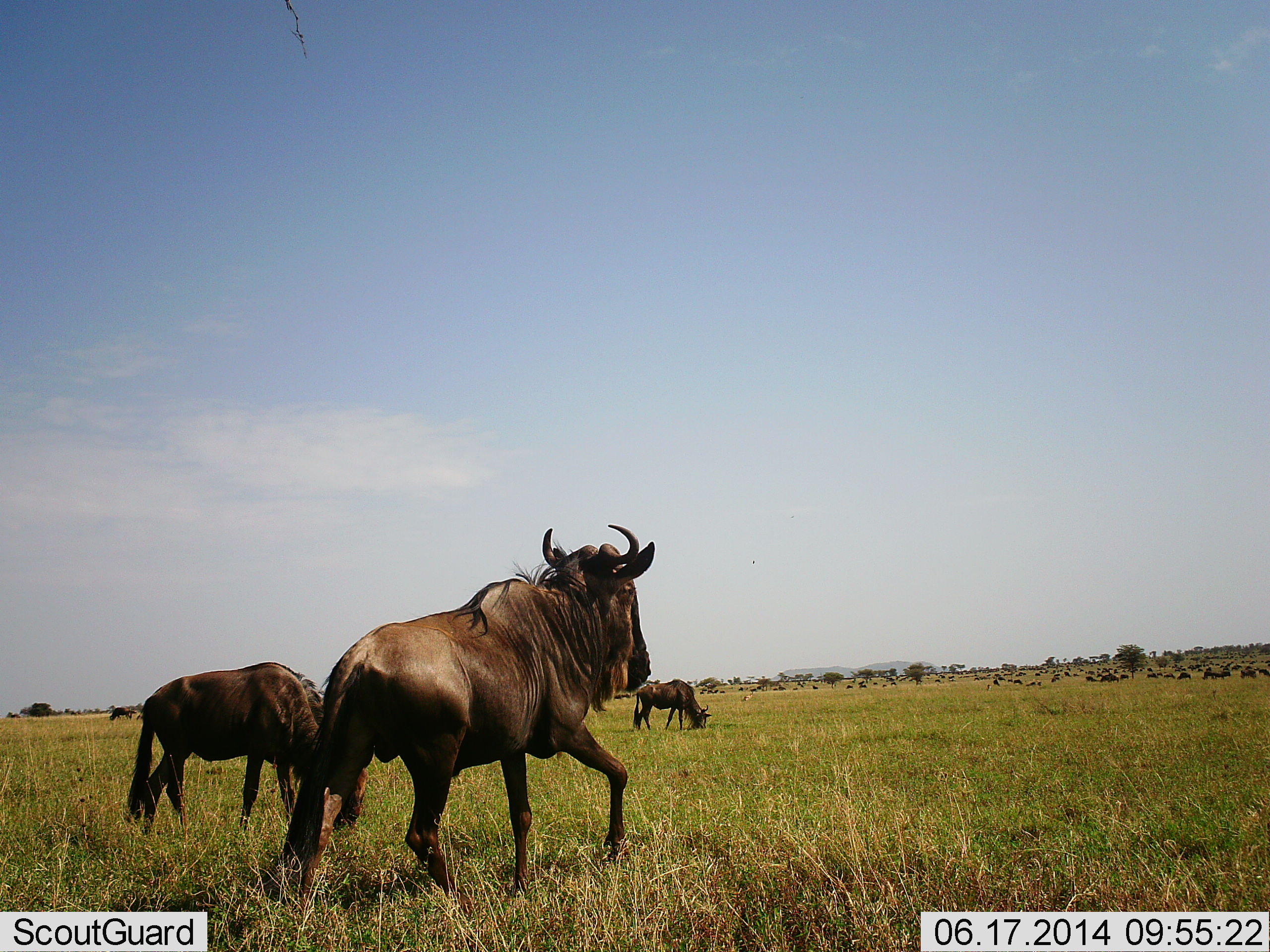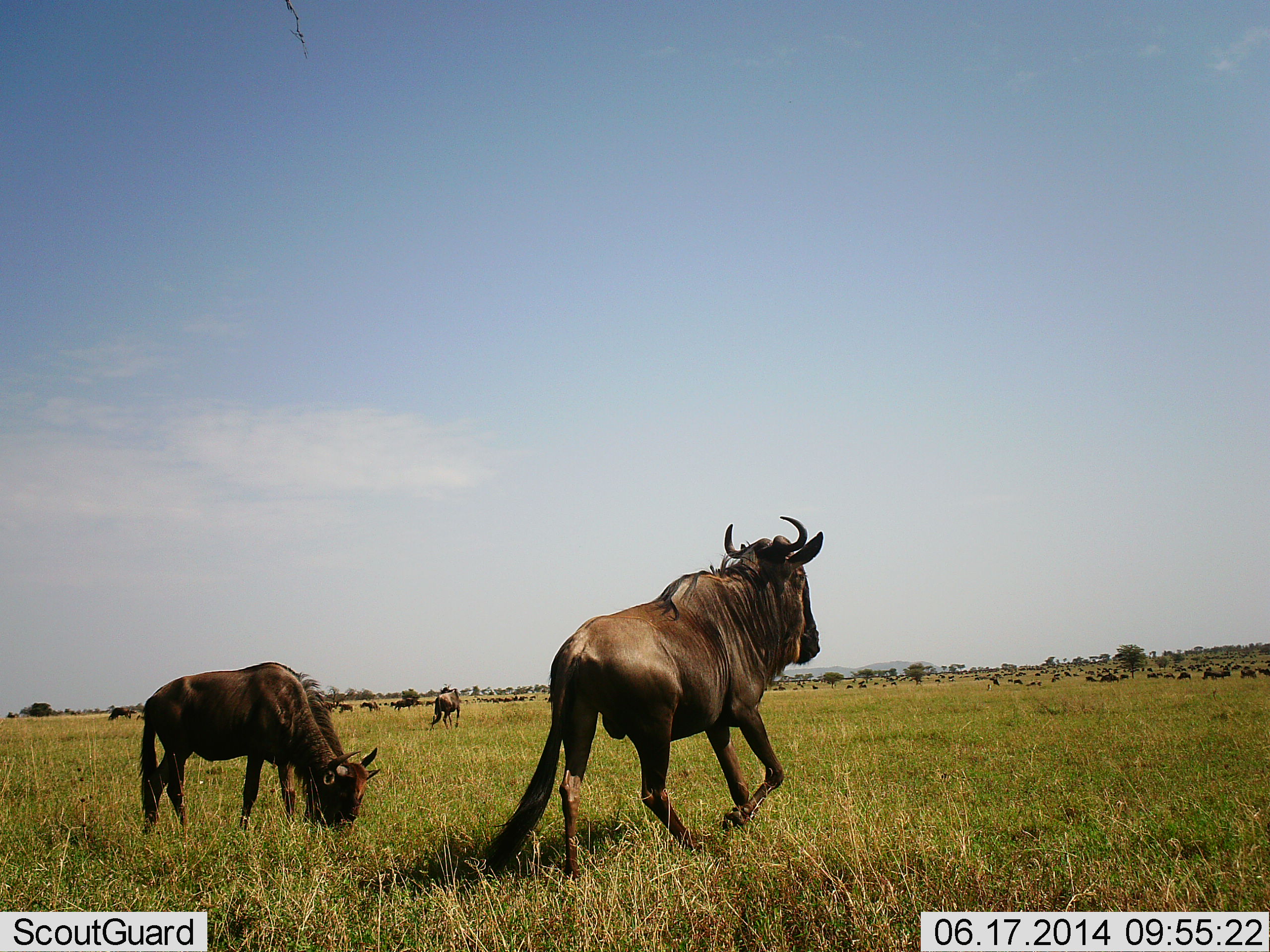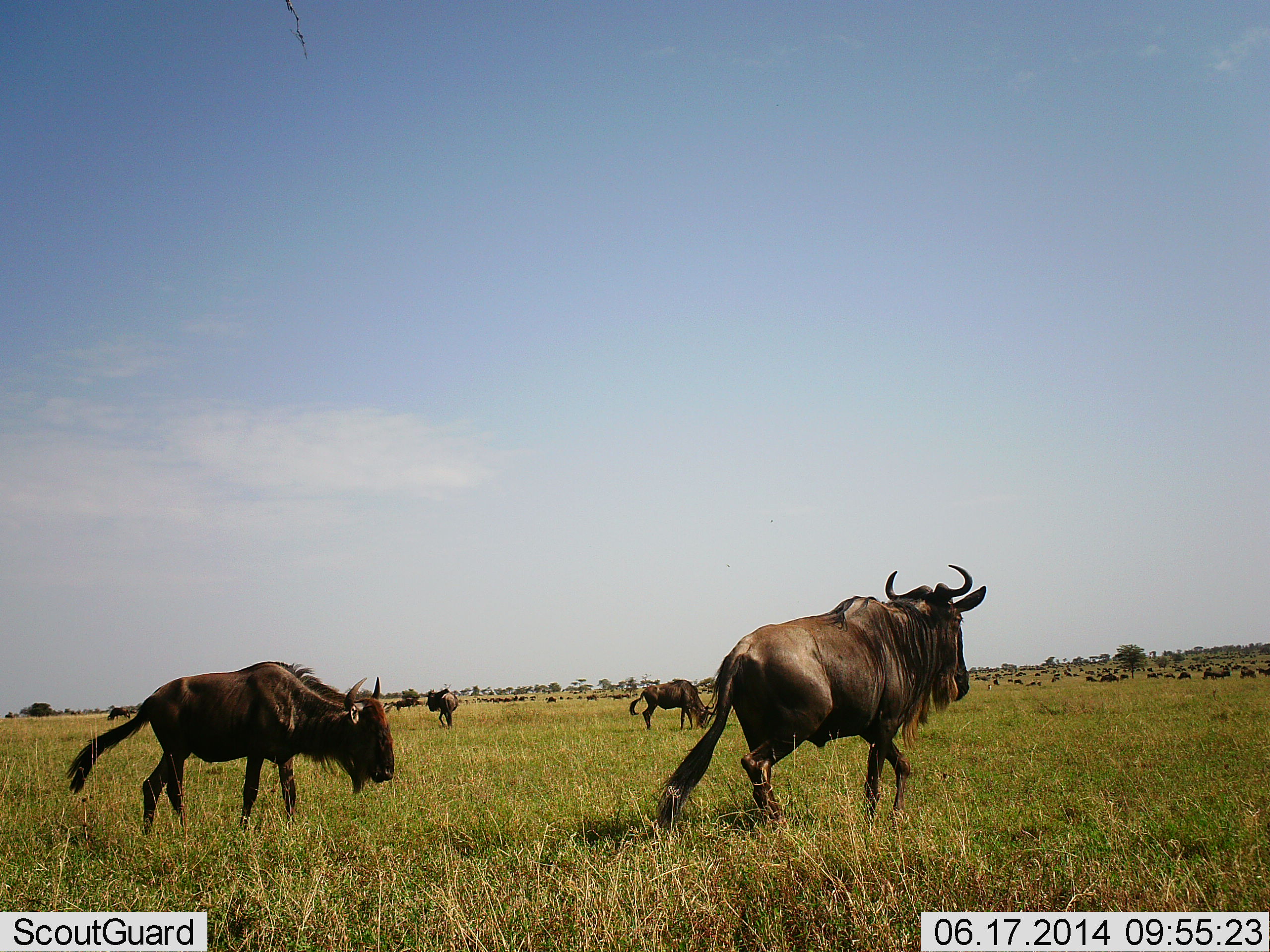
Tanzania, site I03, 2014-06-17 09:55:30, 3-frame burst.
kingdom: Animalia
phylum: Chordata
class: Mammalia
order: Artiodactyla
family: Bovidae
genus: Connochaetes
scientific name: Connochaetes taurinus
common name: blue wildebeest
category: wildebeest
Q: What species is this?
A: Wildebeest (blue wildebeest) (Connochaetes taurinus).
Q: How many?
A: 11-50.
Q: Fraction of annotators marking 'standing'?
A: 30%.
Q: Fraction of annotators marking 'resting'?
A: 20%.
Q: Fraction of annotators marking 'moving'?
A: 100%.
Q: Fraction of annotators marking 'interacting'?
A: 0%.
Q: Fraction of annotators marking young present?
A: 0%.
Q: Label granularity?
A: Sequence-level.